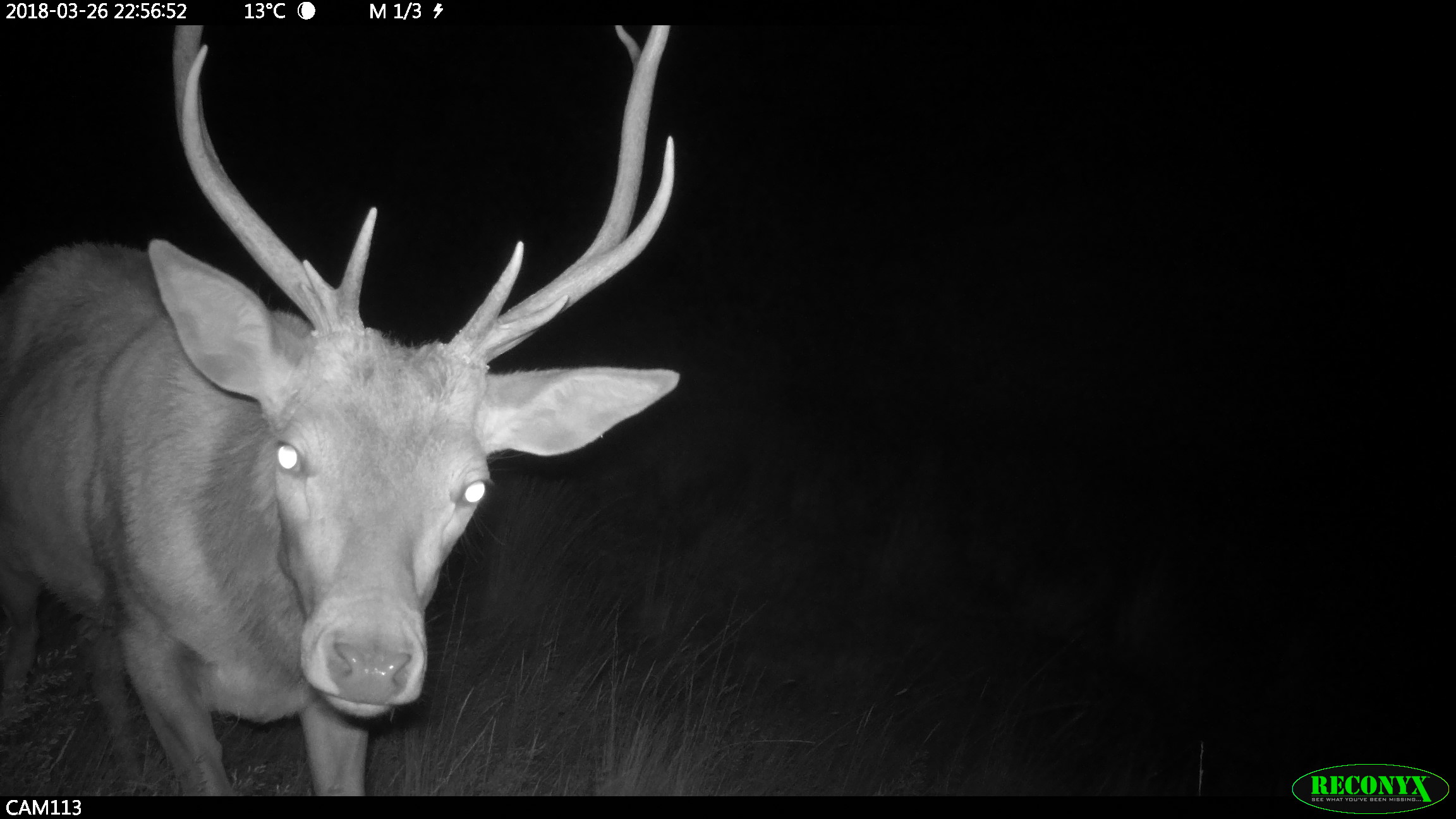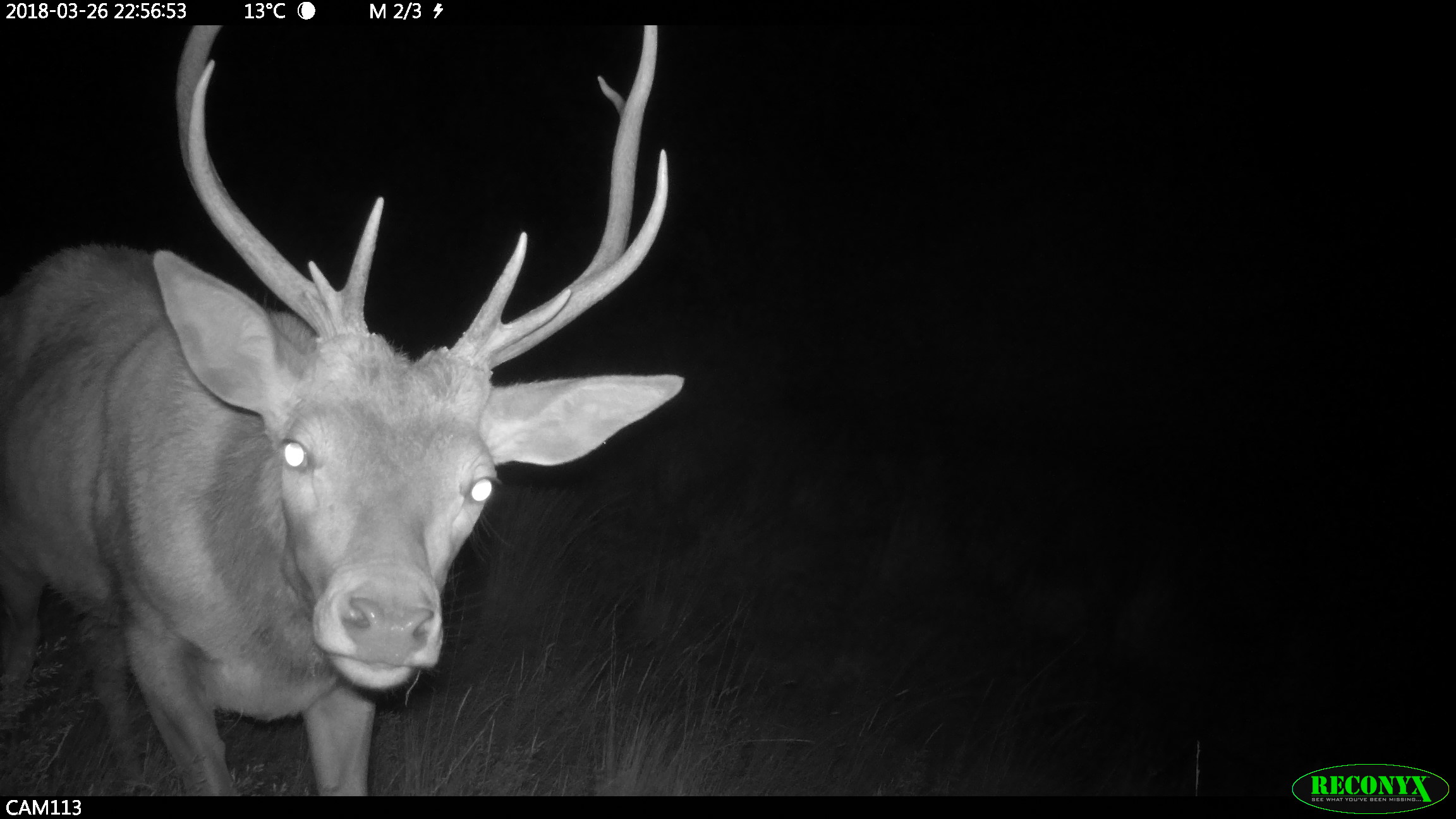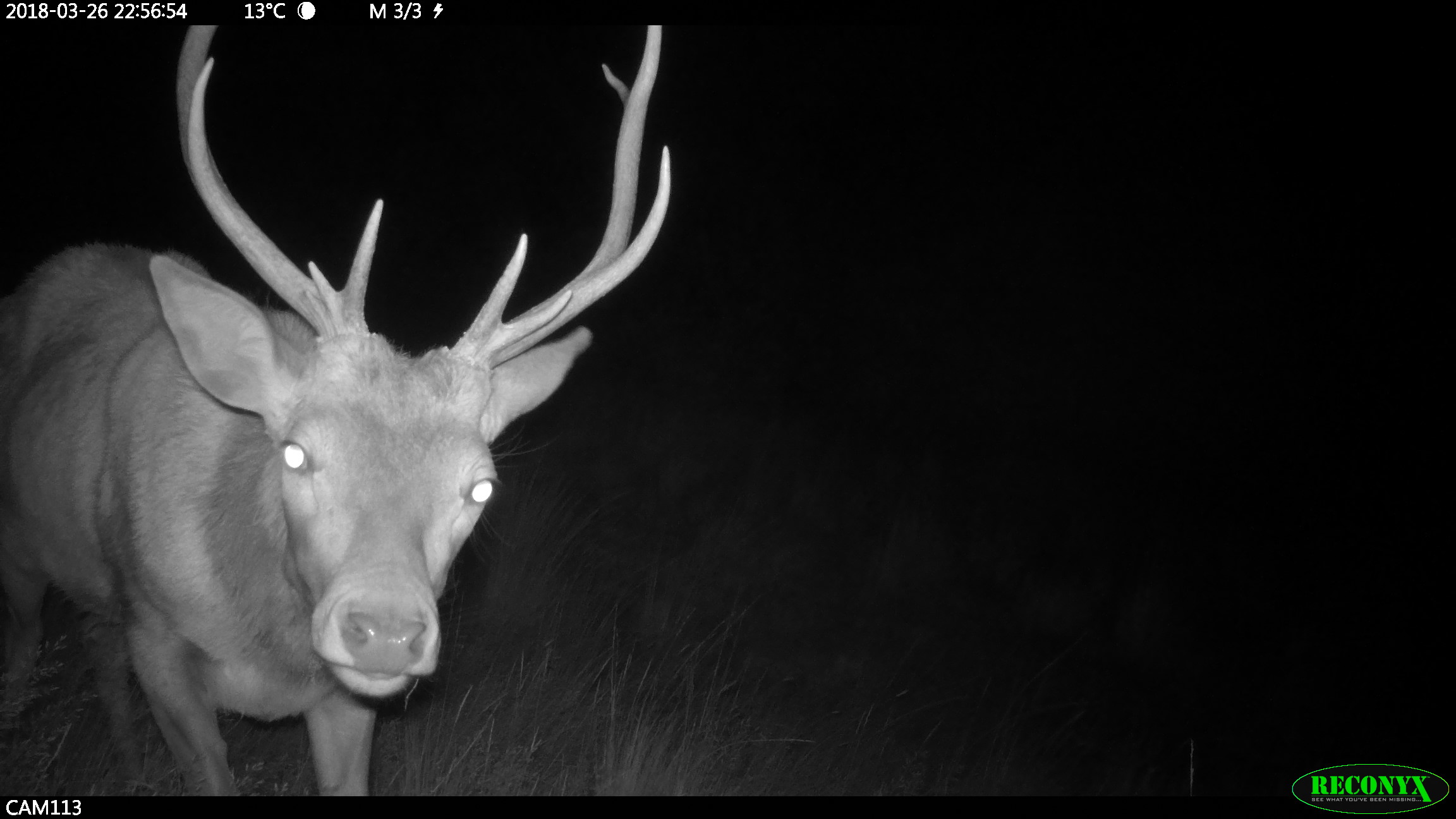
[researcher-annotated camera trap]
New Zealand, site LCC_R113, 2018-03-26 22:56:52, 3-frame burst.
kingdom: Animalia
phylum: Chordata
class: Mammalia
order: Artiodactyla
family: Cervidae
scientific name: Cervidae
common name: deer